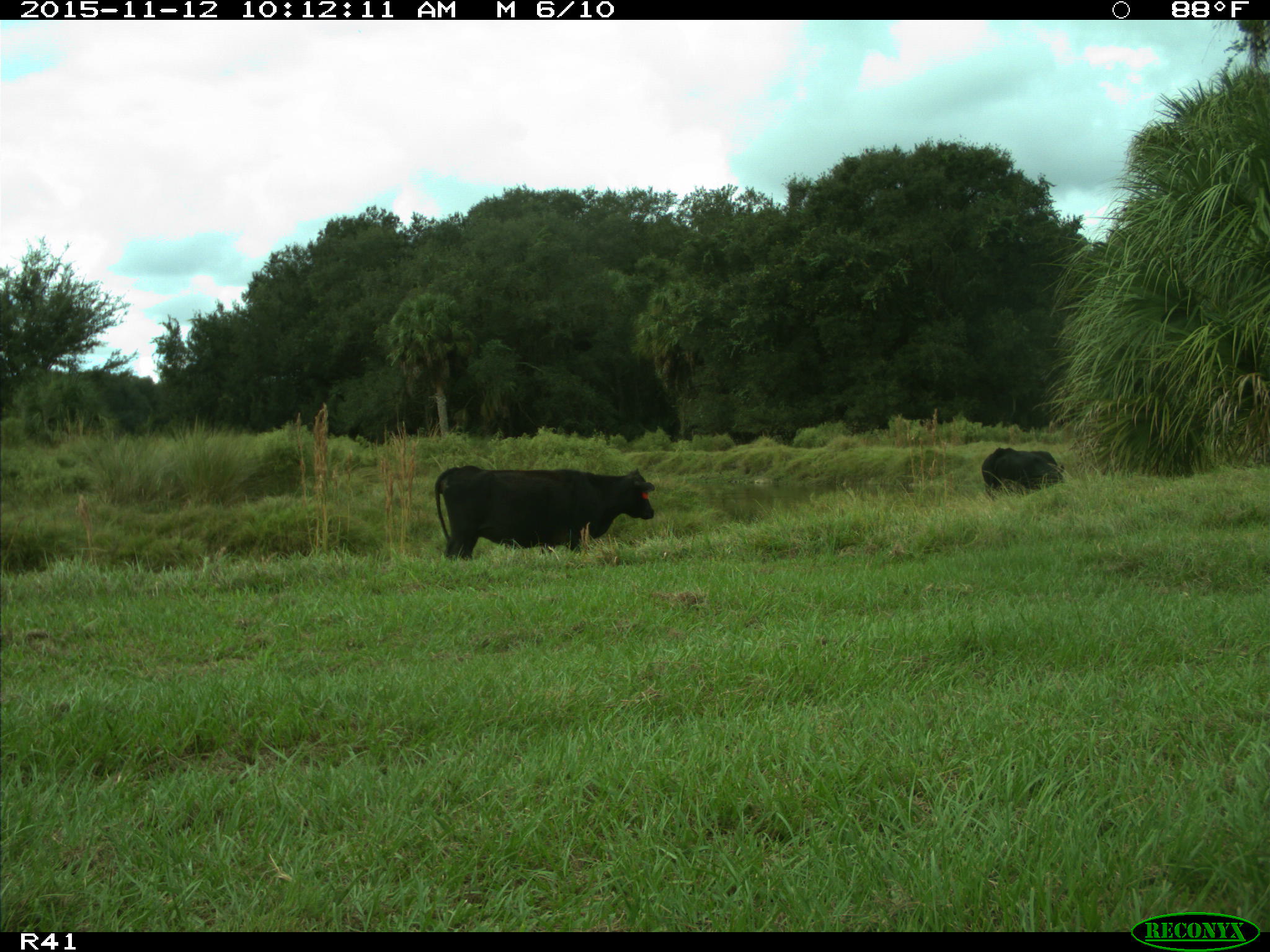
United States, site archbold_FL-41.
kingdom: Animalia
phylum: Chordata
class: Mammalia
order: Artiodactyla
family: Bovidae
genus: Bos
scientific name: Bos taurus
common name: domestic cow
Bos taurus (domestic cow).